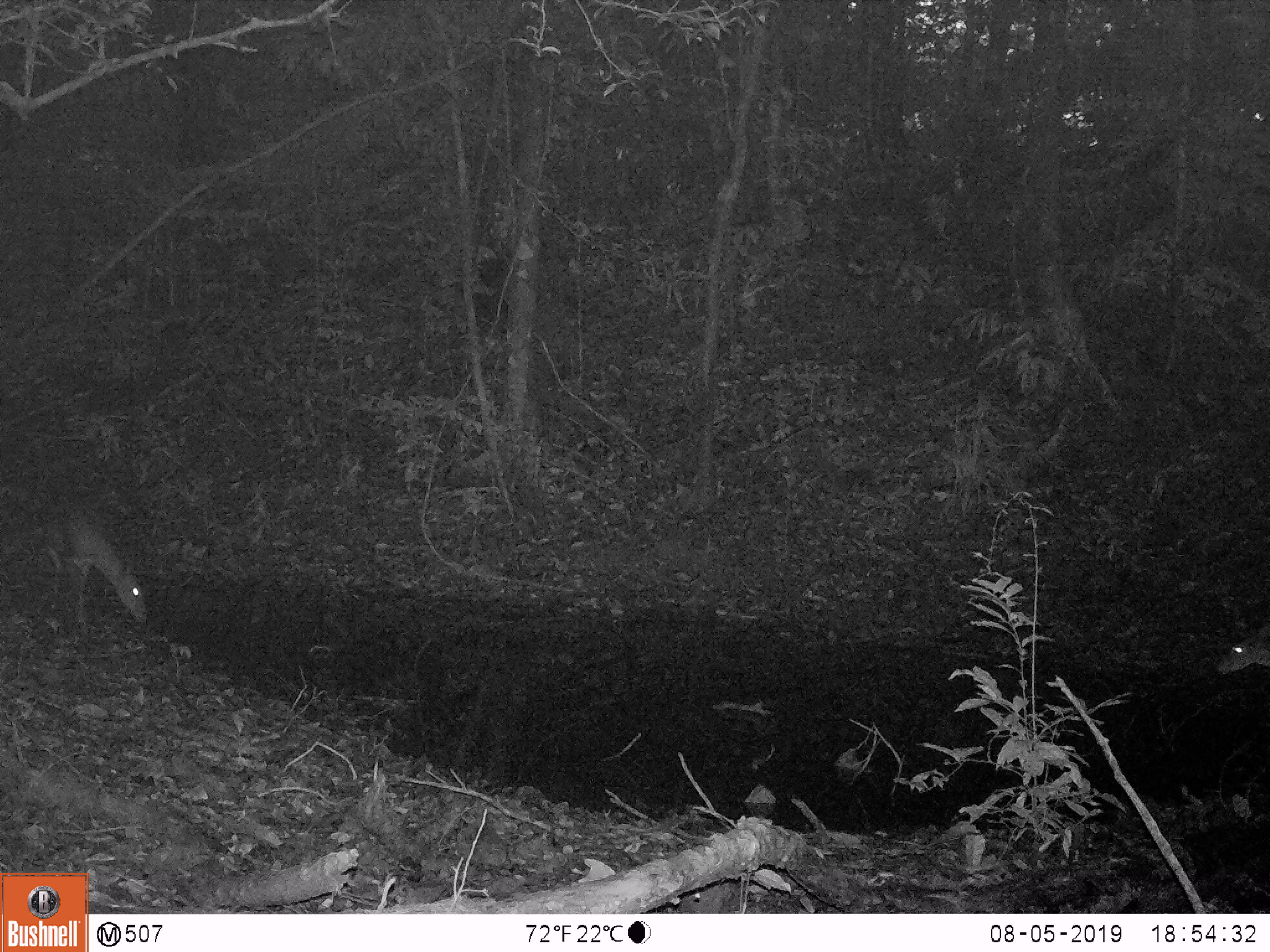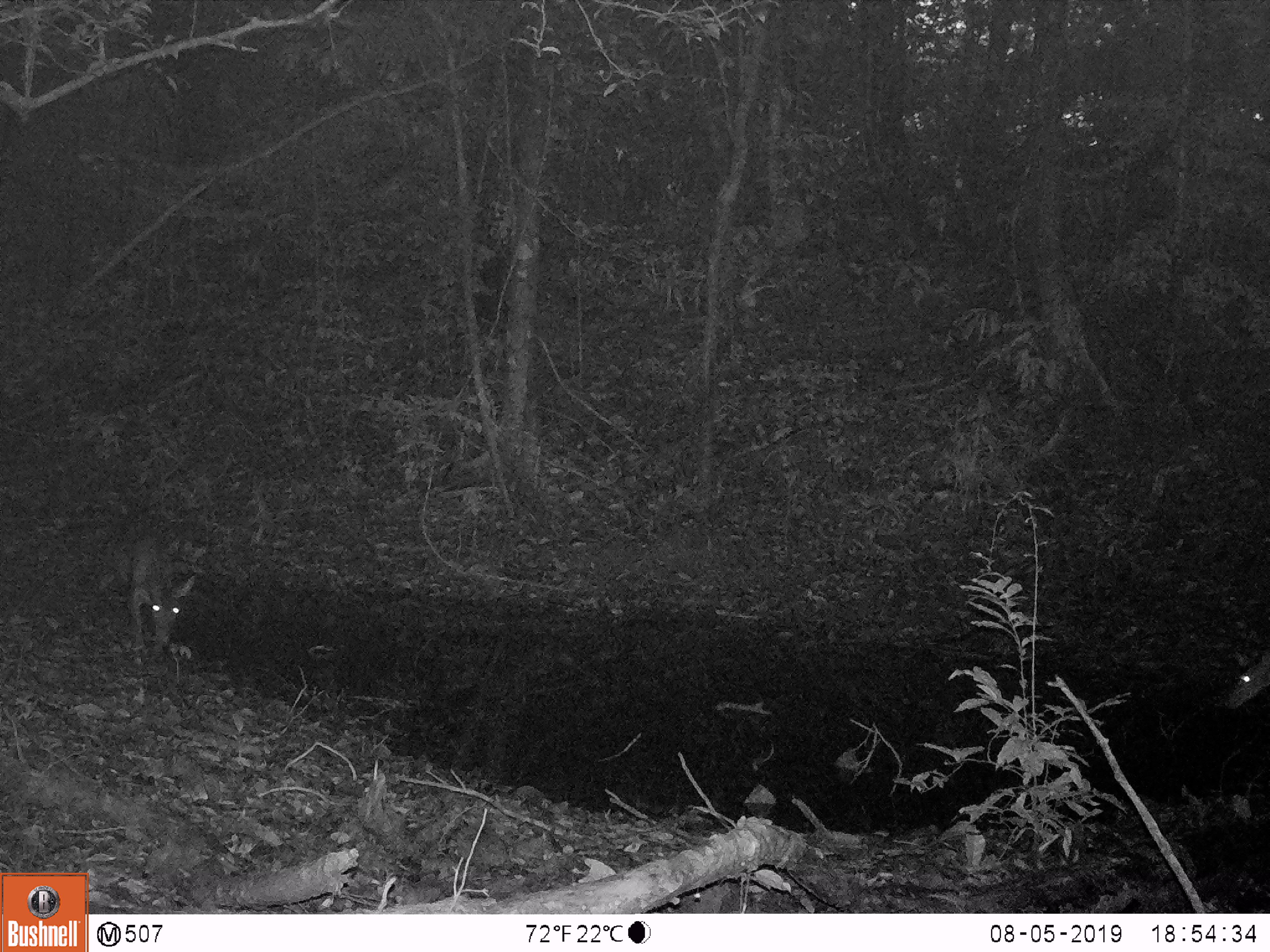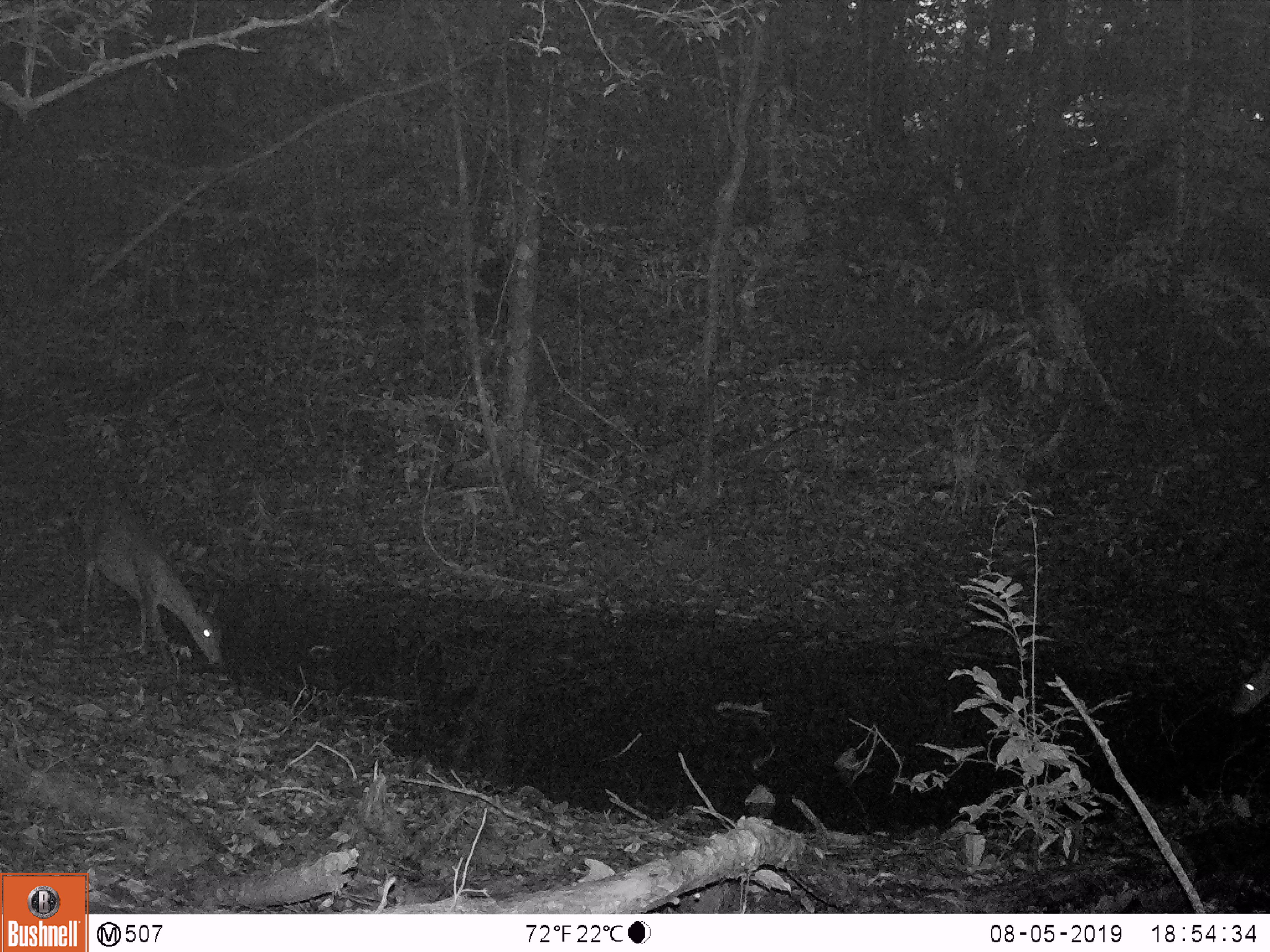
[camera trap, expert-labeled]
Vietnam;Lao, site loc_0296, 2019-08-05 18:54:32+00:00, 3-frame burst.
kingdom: Animalia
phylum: Chordata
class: Mammalia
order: Artiodactyla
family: Cervidae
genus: Muntiacus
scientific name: Muntiacus vuquangensis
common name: large-antlered muntjac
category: large antlered muntjac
Large antlered muntjac (large-antlered muntjac) (Muntiacus vuquangensis). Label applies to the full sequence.